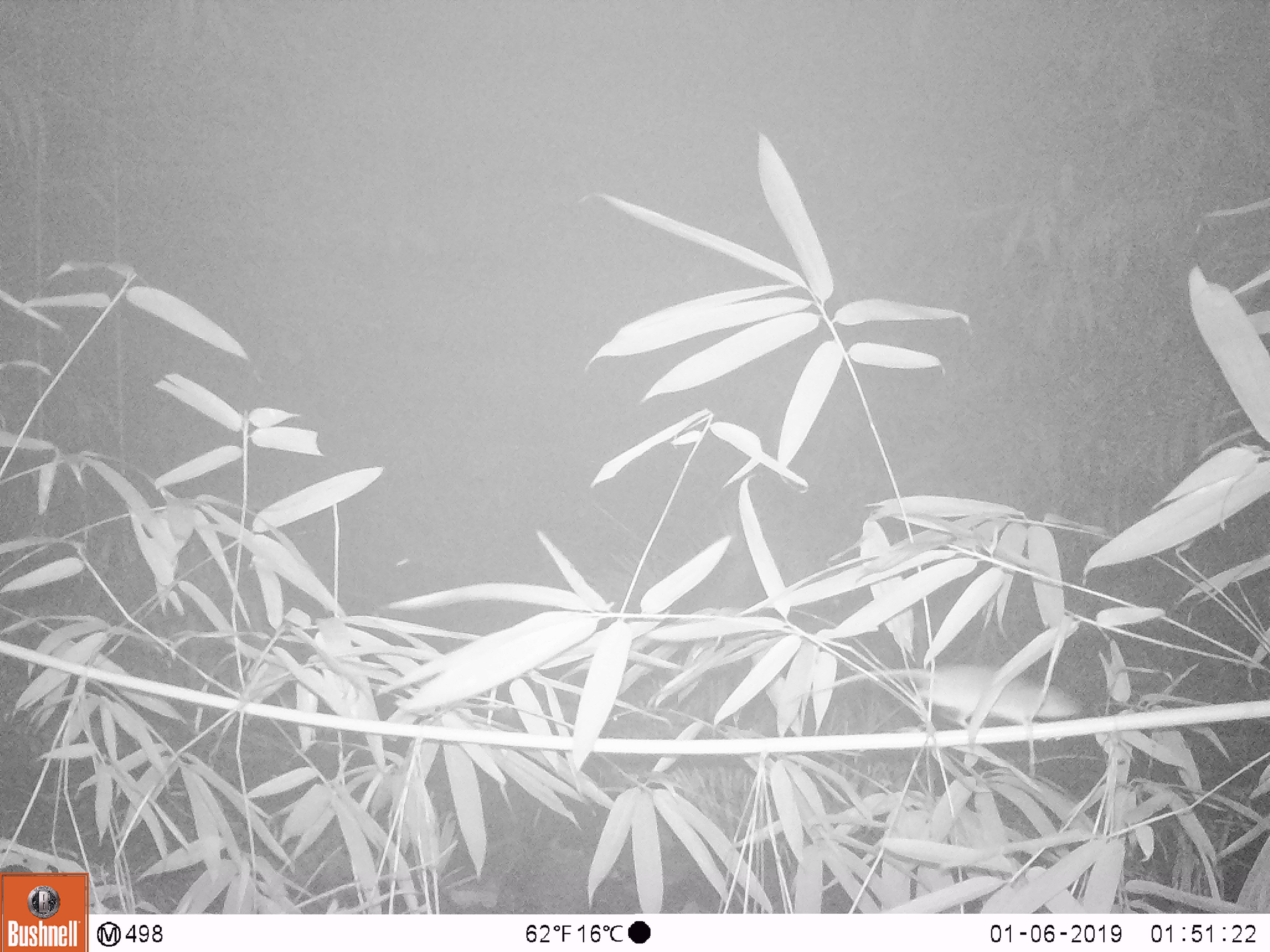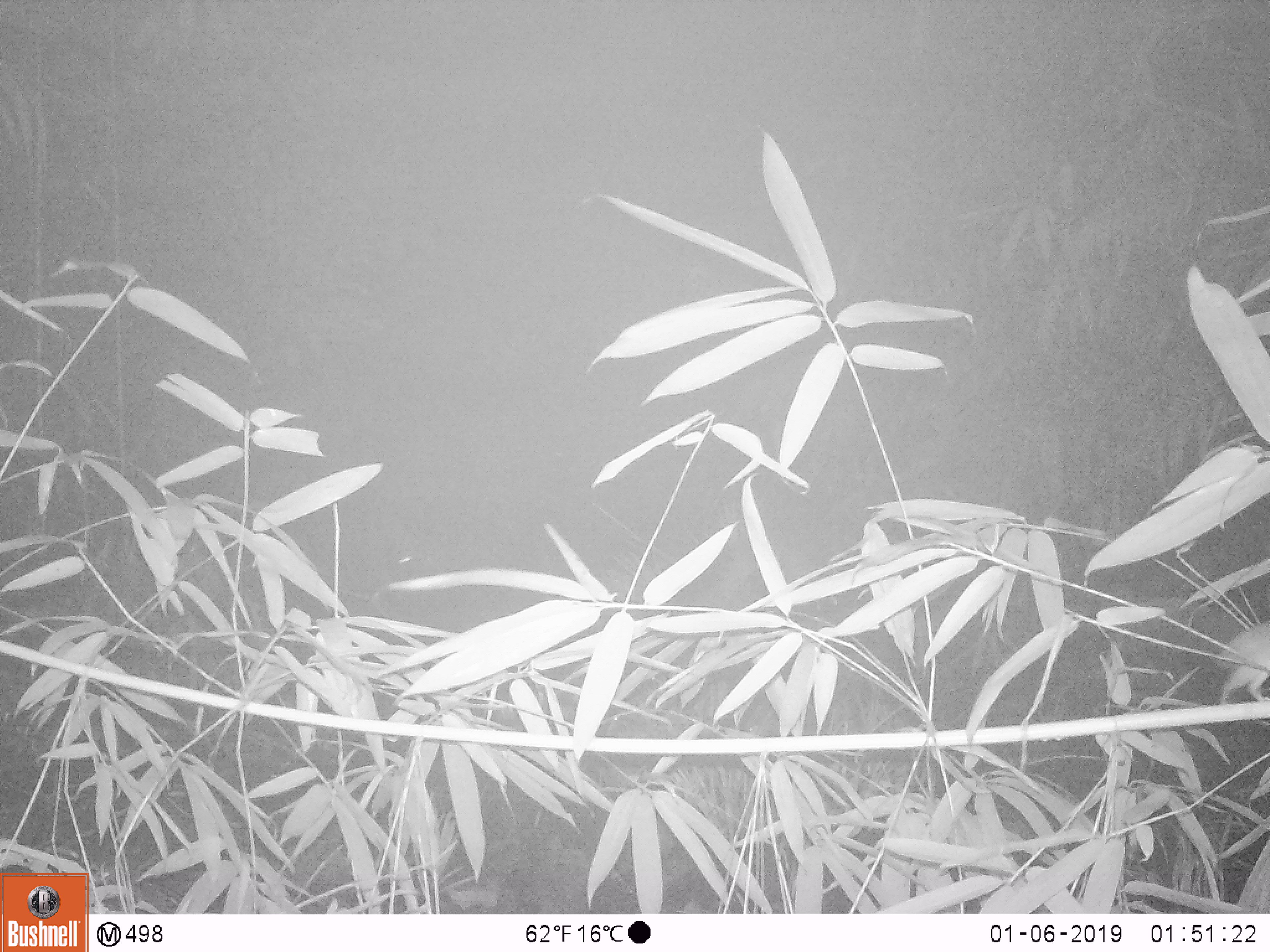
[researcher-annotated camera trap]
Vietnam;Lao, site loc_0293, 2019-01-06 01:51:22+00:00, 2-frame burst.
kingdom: Animalia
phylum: Chordata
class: Mammalia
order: Rodentia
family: Muridae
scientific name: Muridae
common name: old-world mice and rats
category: unidentified murid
Unidentified murid (old-world mice and rats) (Muridae). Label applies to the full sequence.